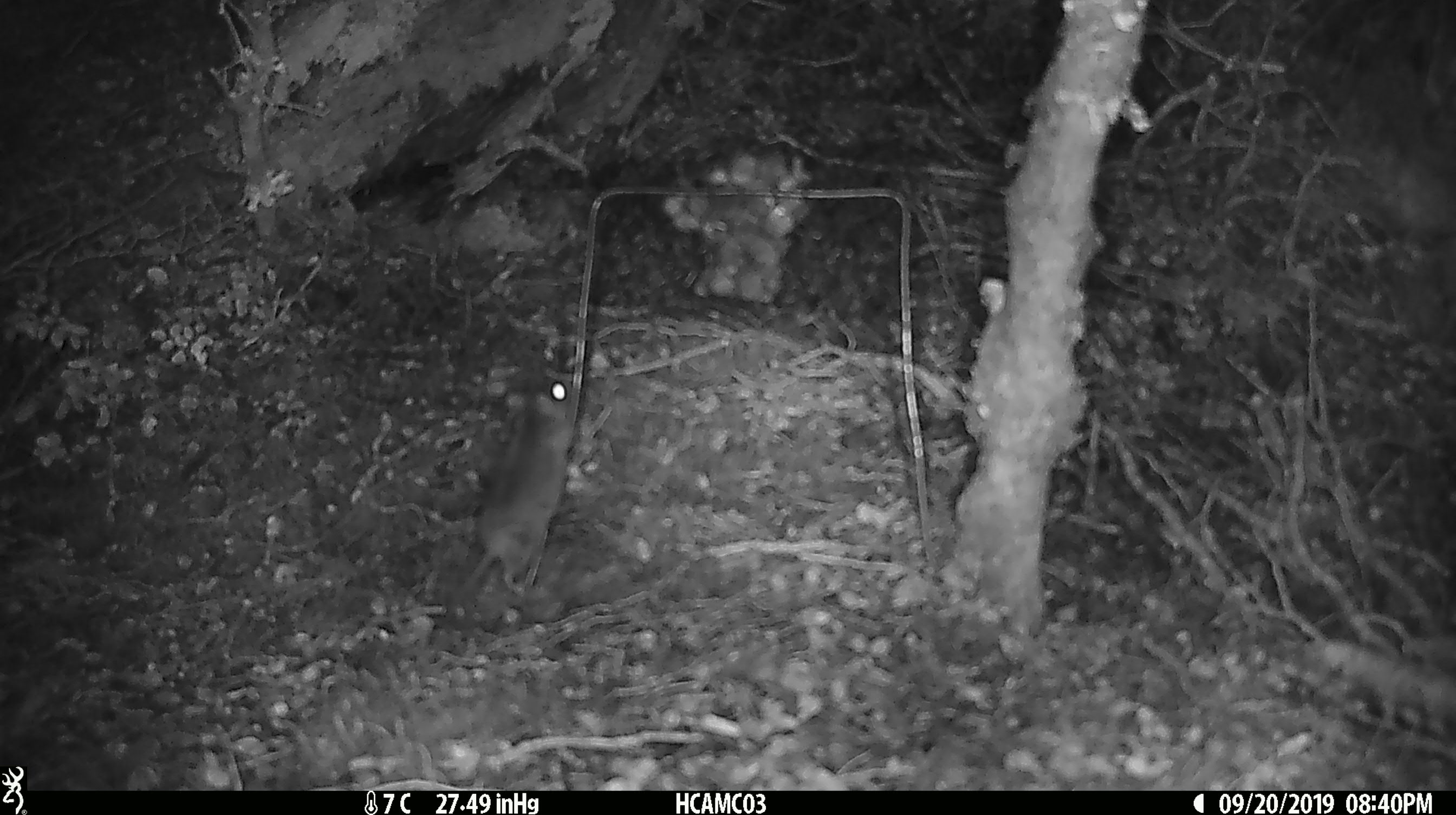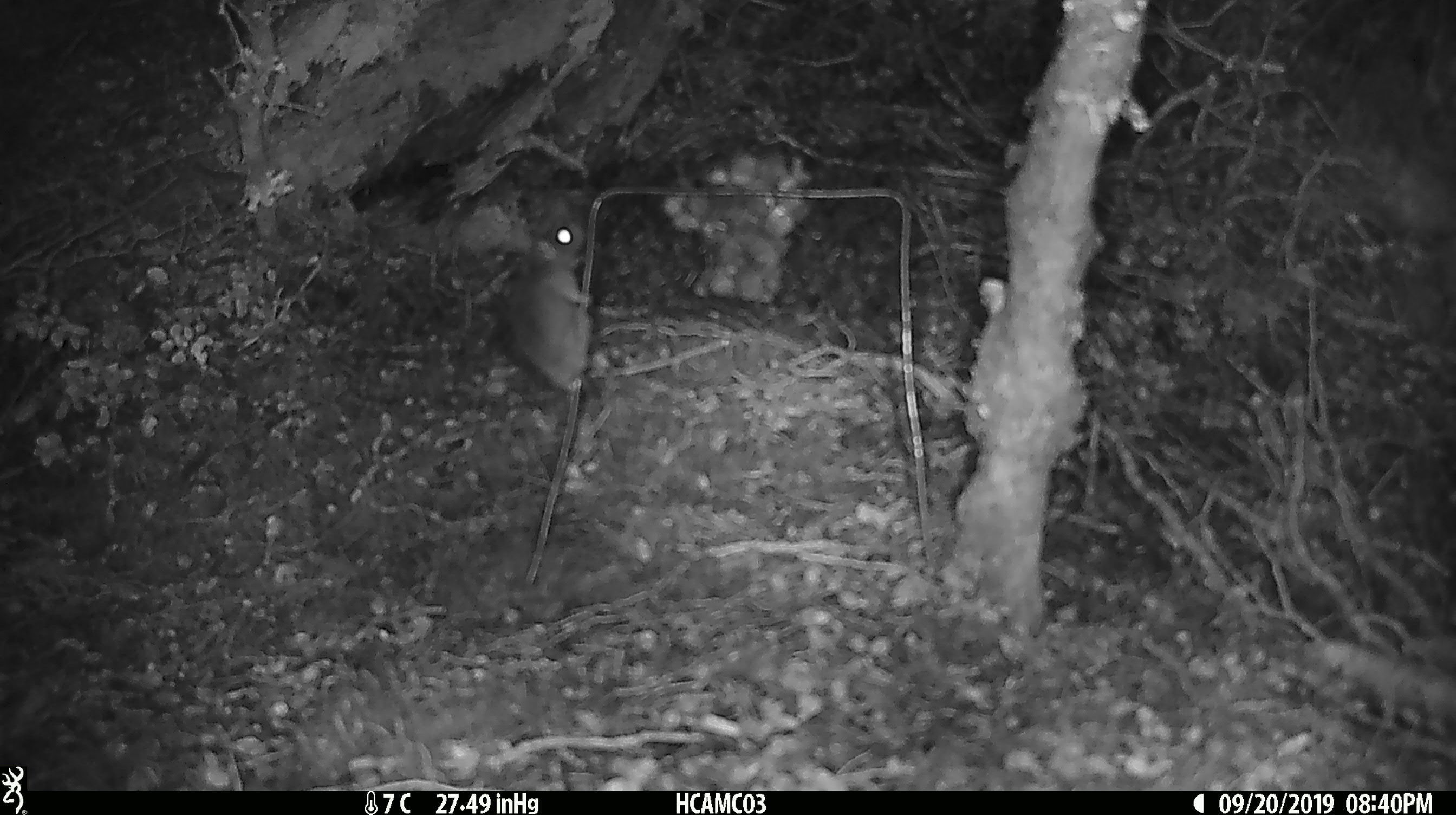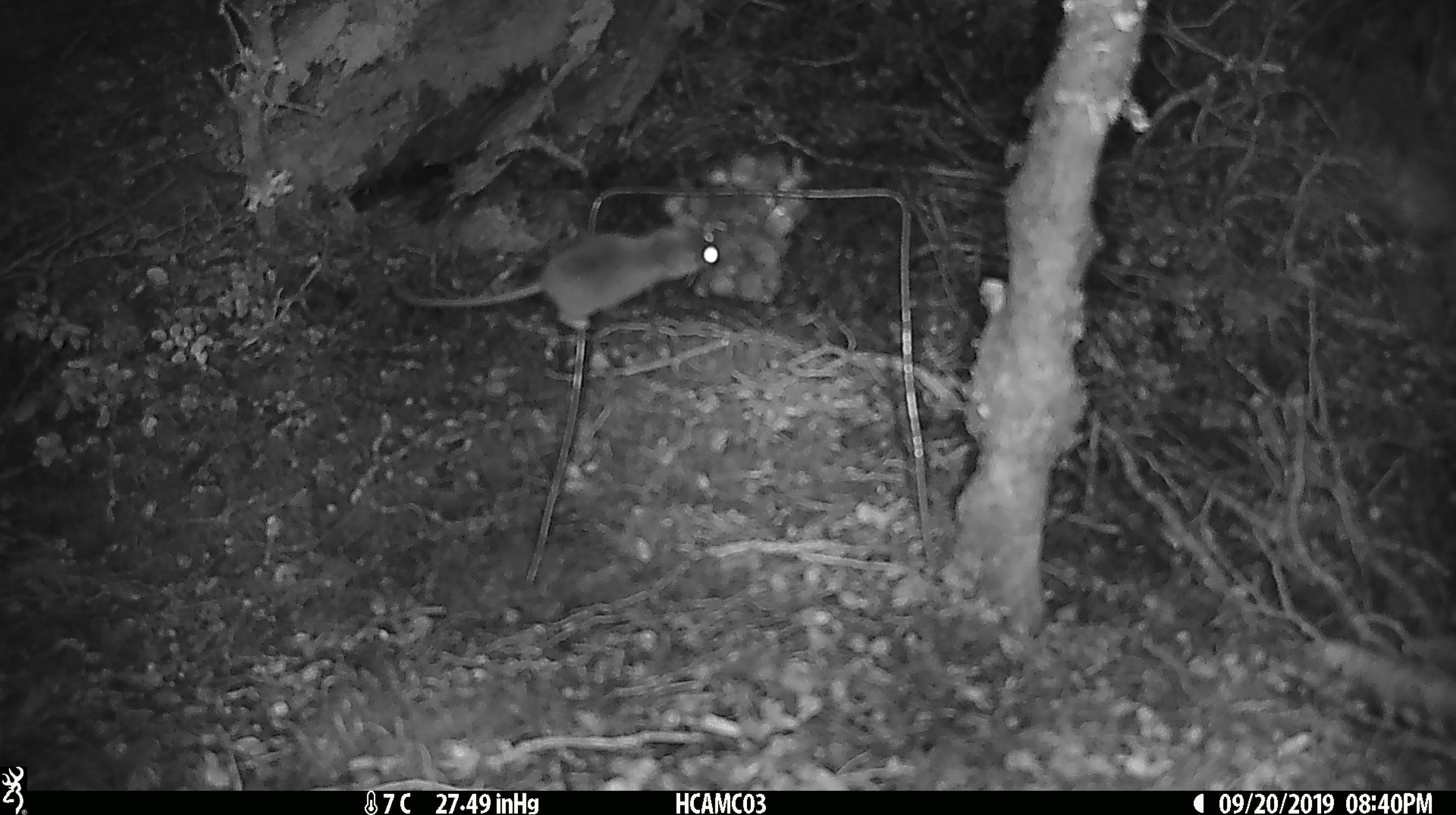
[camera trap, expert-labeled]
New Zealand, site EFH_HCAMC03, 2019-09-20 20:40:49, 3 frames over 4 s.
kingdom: Animalia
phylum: Chordata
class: Mammalia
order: Rodentia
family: Muridae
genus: Mus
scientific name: Mus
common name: mouse